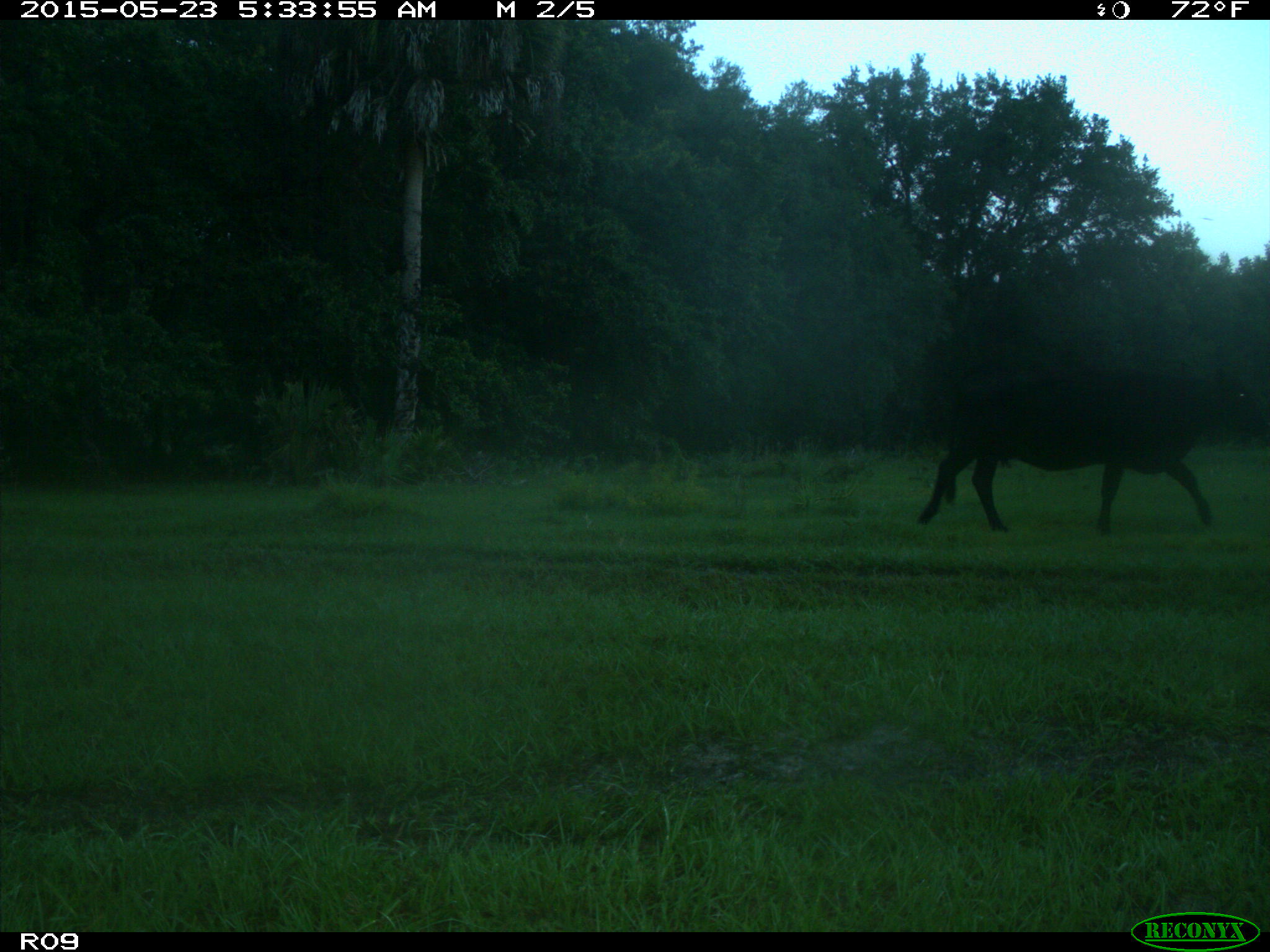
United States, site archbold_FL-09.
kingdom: Animalia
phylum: Chordata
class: Mammalia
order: Artiodactyla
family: Bovidae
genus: Bos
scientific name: Bos taurus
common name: domestic cow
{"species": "Bos taurus (domestic cow)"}